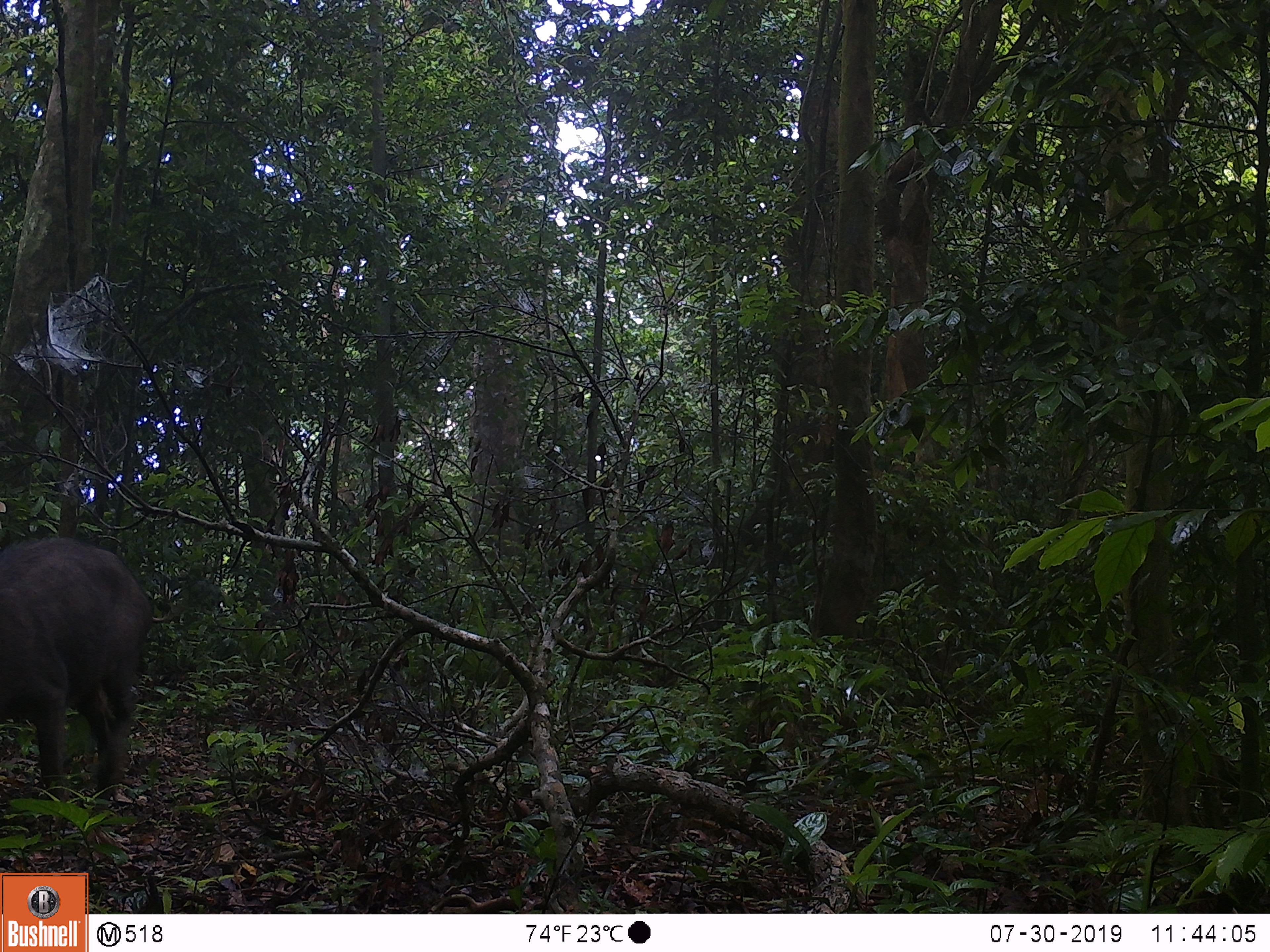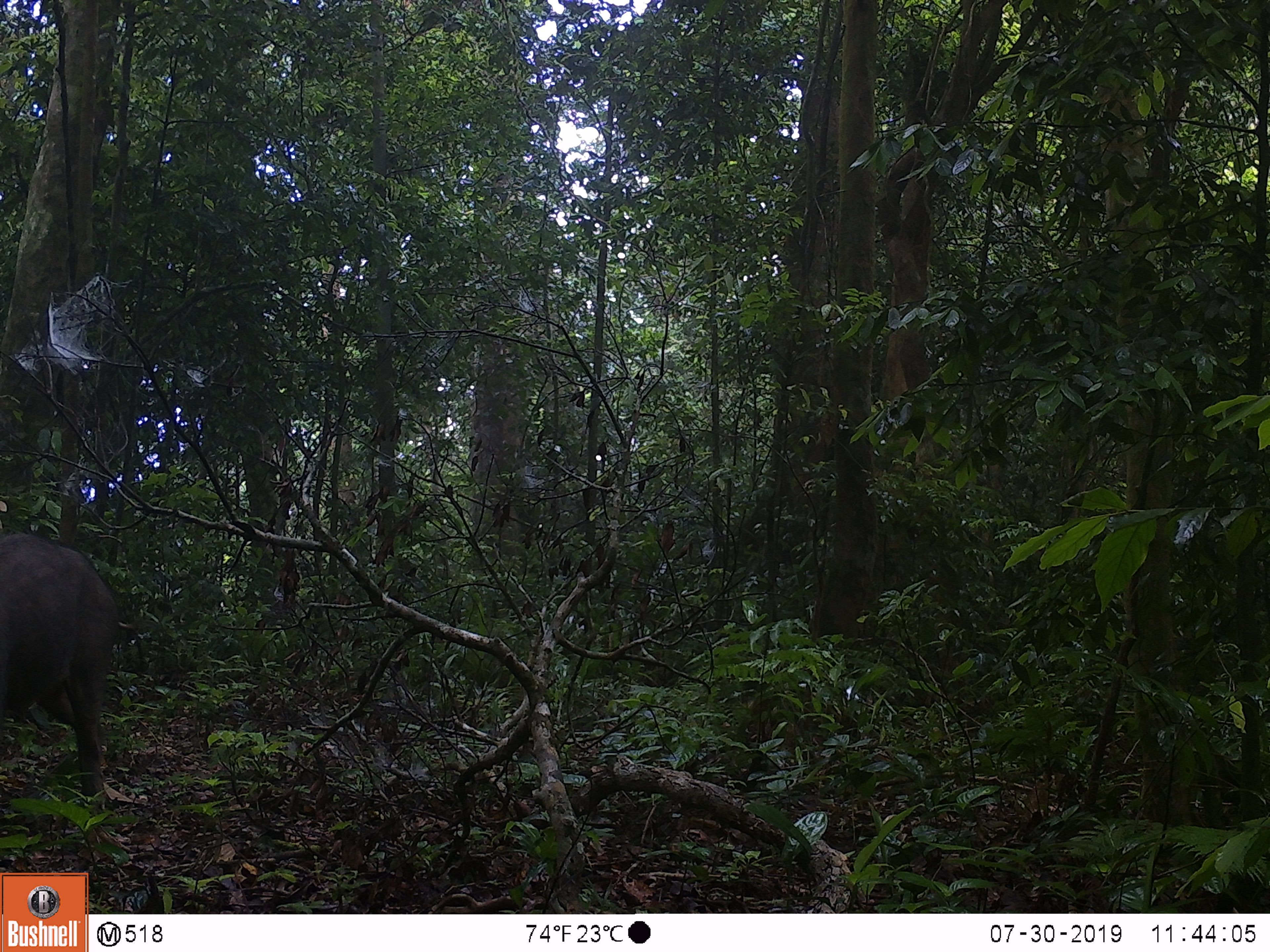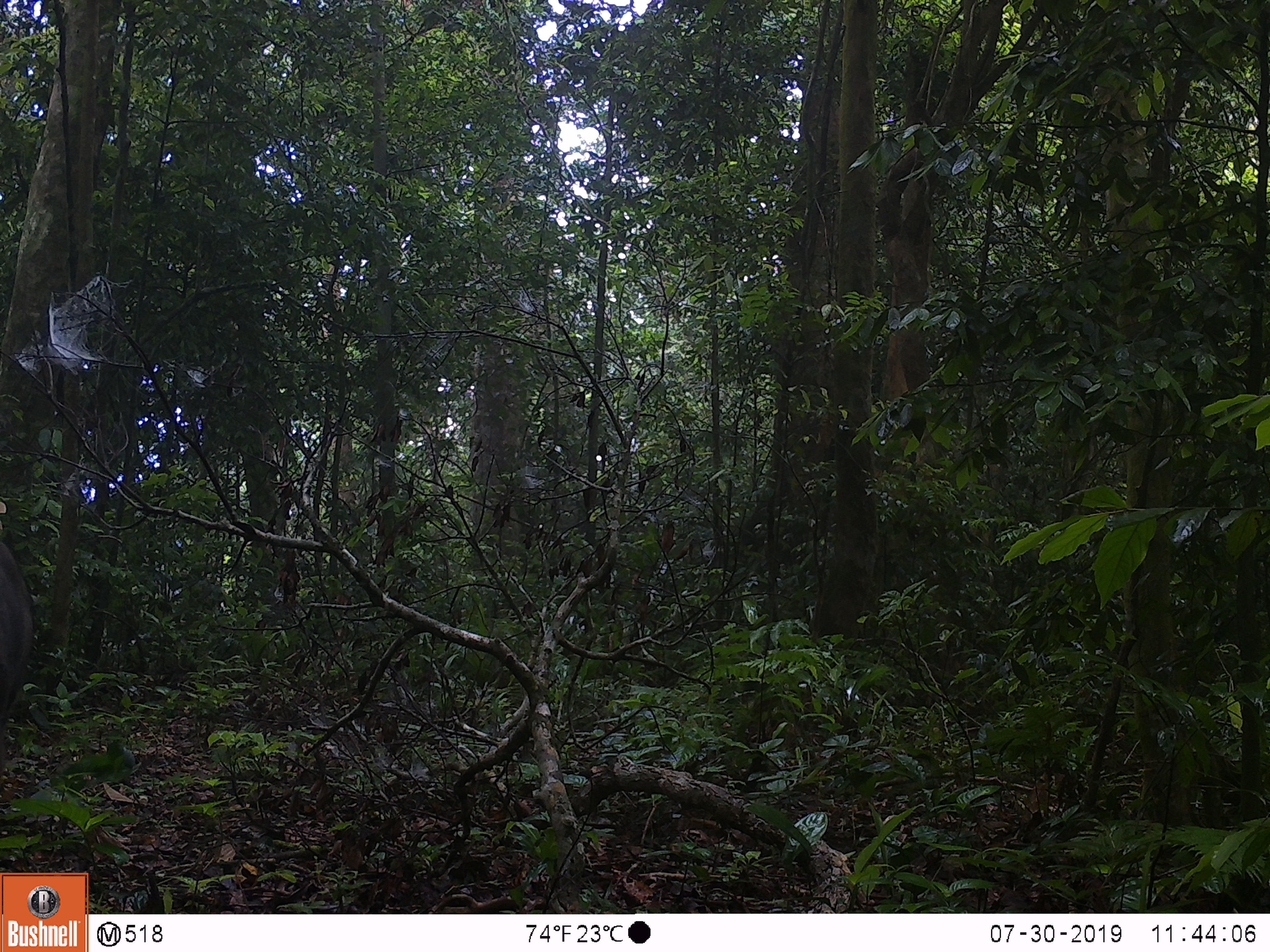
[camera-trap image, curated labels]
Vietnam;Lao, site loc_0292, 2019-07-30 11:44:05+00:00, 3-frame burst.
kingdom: Animalia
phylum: Chordata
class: Mammalia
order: Artiodactyla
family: Suidae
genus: Sus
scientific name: Sus scrofa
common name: eurasian wild pig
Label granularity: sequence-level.